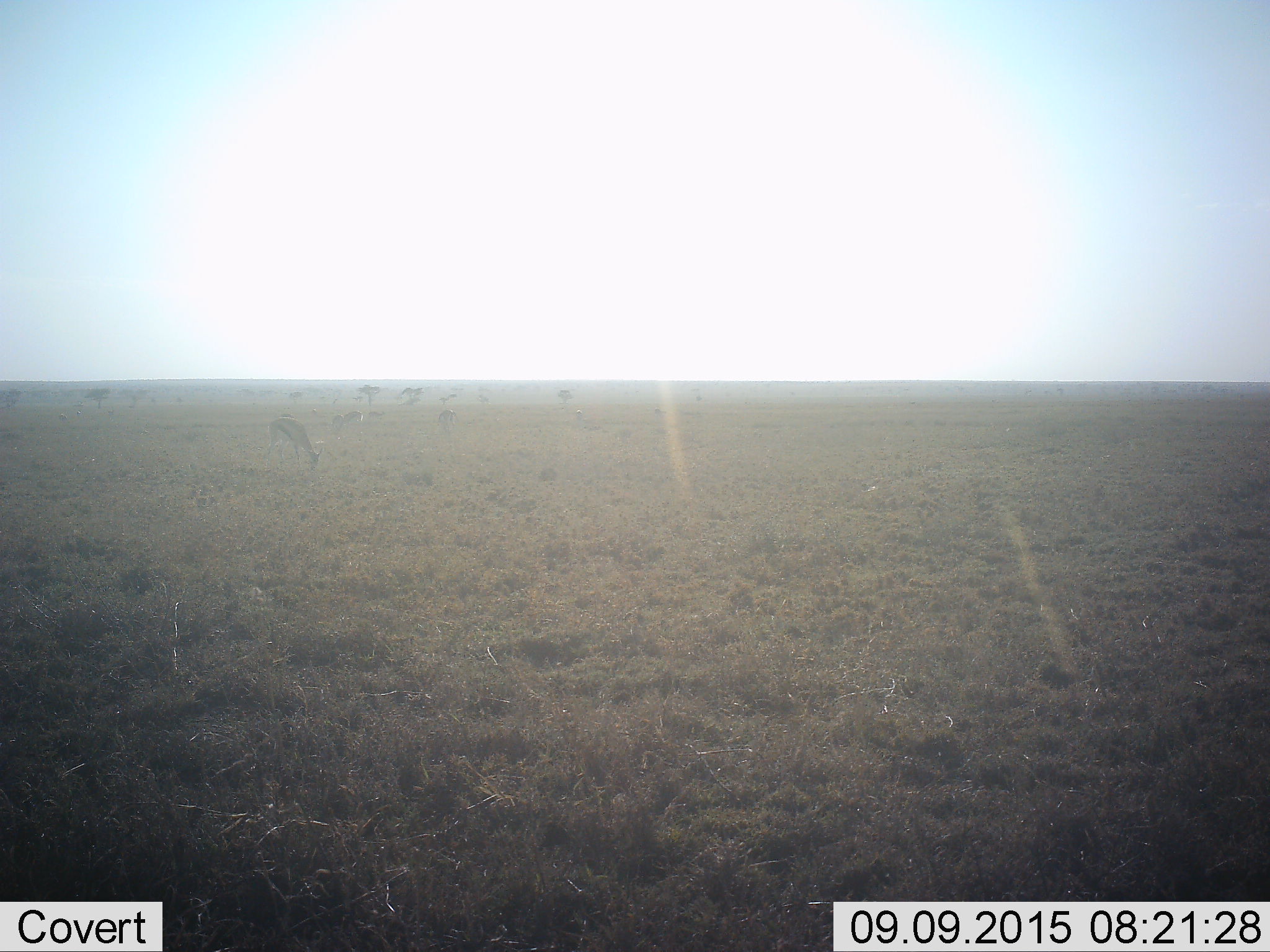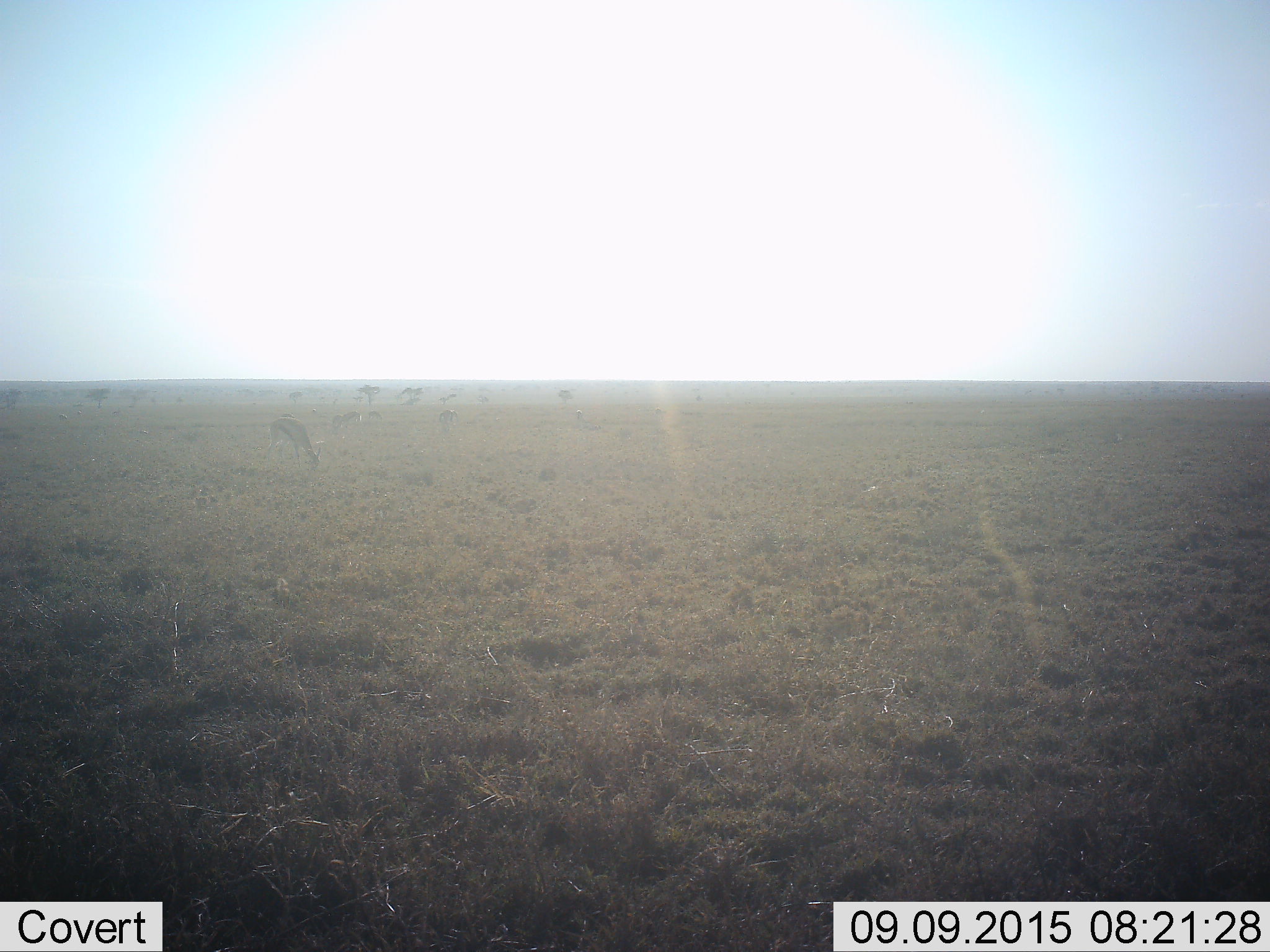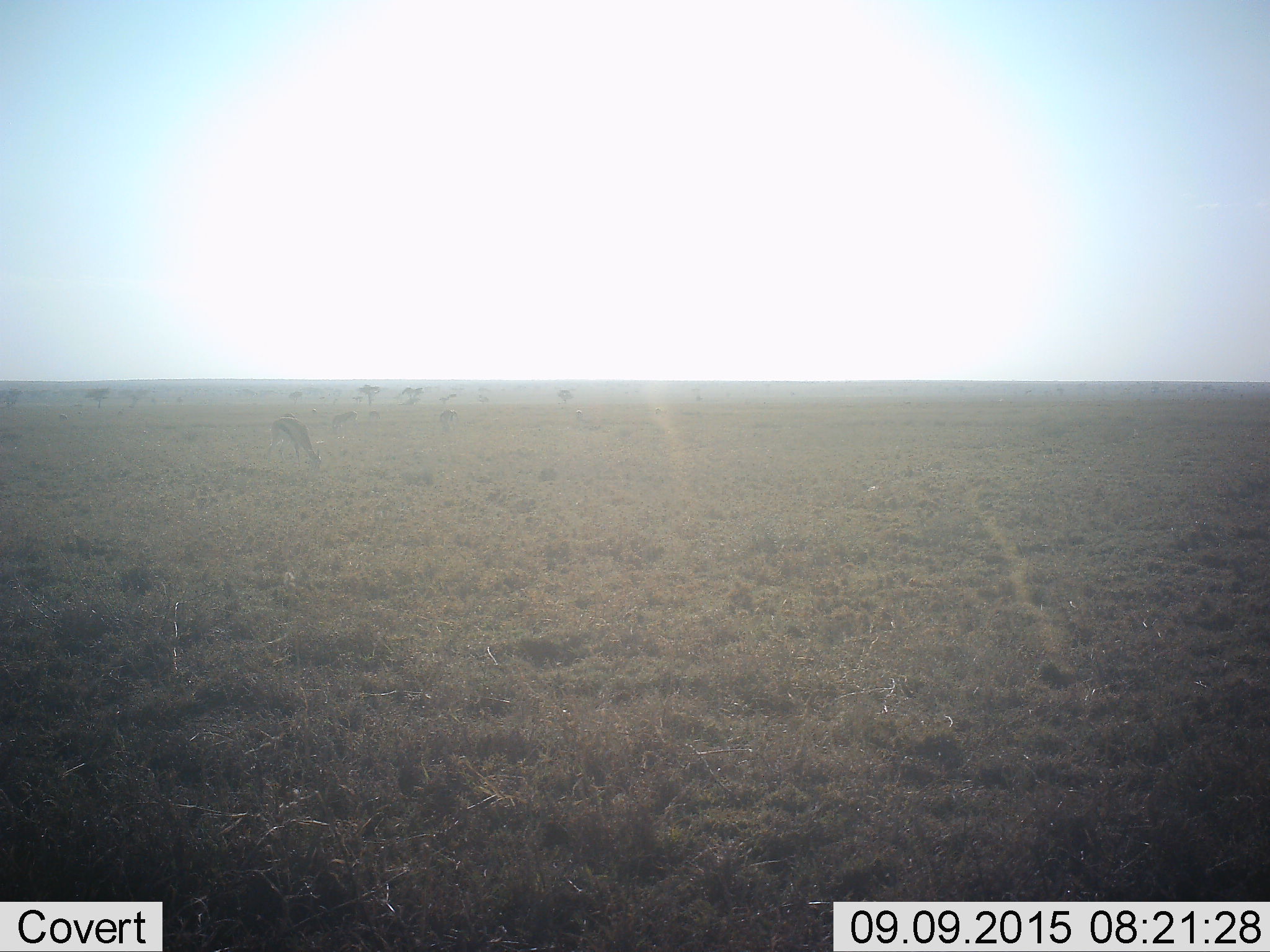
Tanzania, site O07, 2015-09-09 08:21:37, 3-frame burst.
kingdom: Animalia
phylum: Chordata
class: Mammalia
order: Artiodactyla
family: Bovidae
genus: Eudorcas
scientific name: Eudorcas thomsonii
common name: thomson's gazelle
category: gazellethomsons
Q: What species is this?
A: Gazellethomsons (thomson's gazelle) (Eudorcas thomsonii).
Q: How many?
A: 11-50.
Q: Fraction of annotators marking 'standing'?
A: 0%.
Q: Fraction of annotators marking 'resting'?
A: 0%.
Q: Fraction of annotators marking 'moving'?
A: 20%.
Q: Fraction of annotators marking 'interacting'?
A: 0%.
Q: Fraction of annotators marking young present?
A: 0%.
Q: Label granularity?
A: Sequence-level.